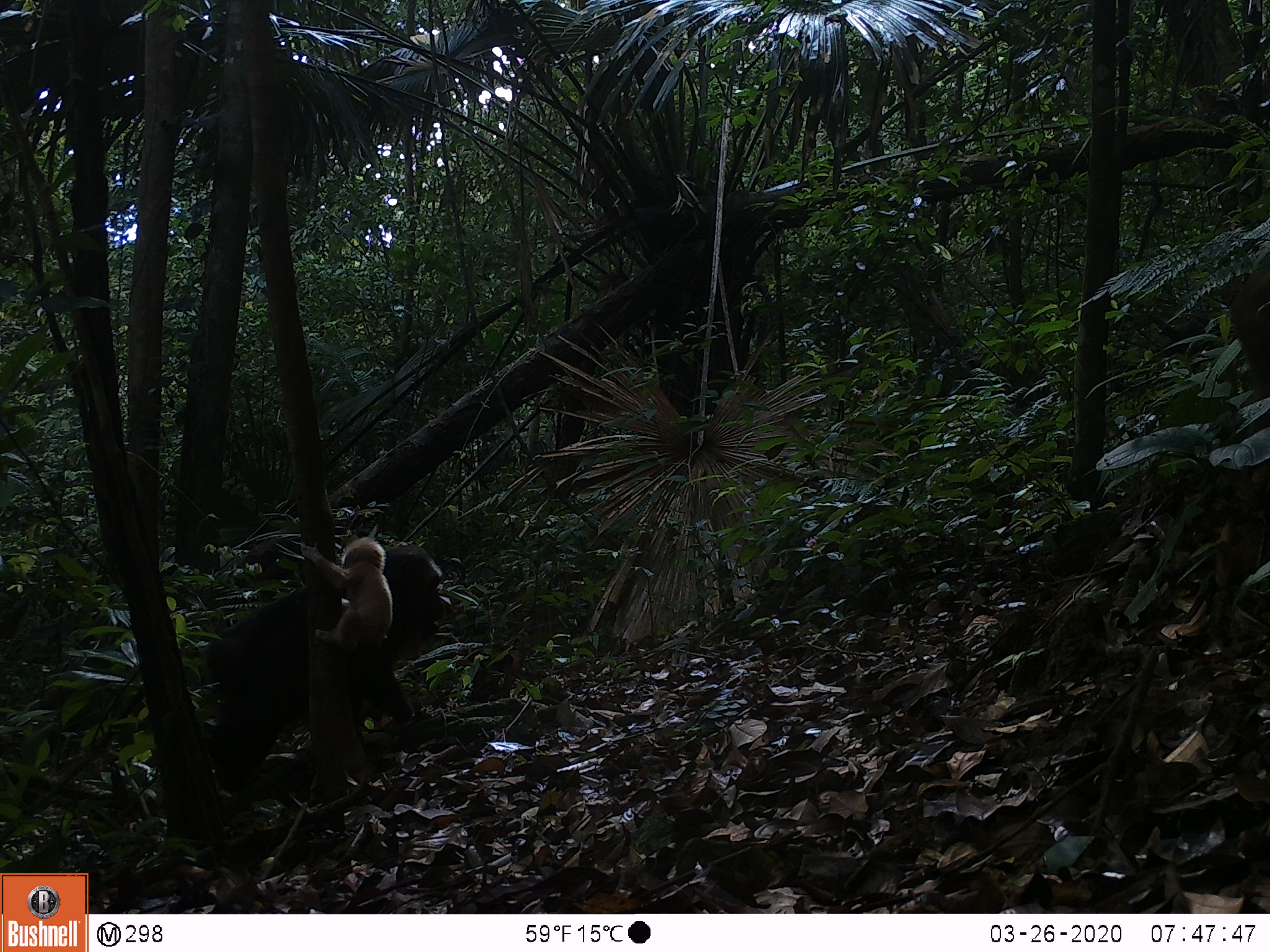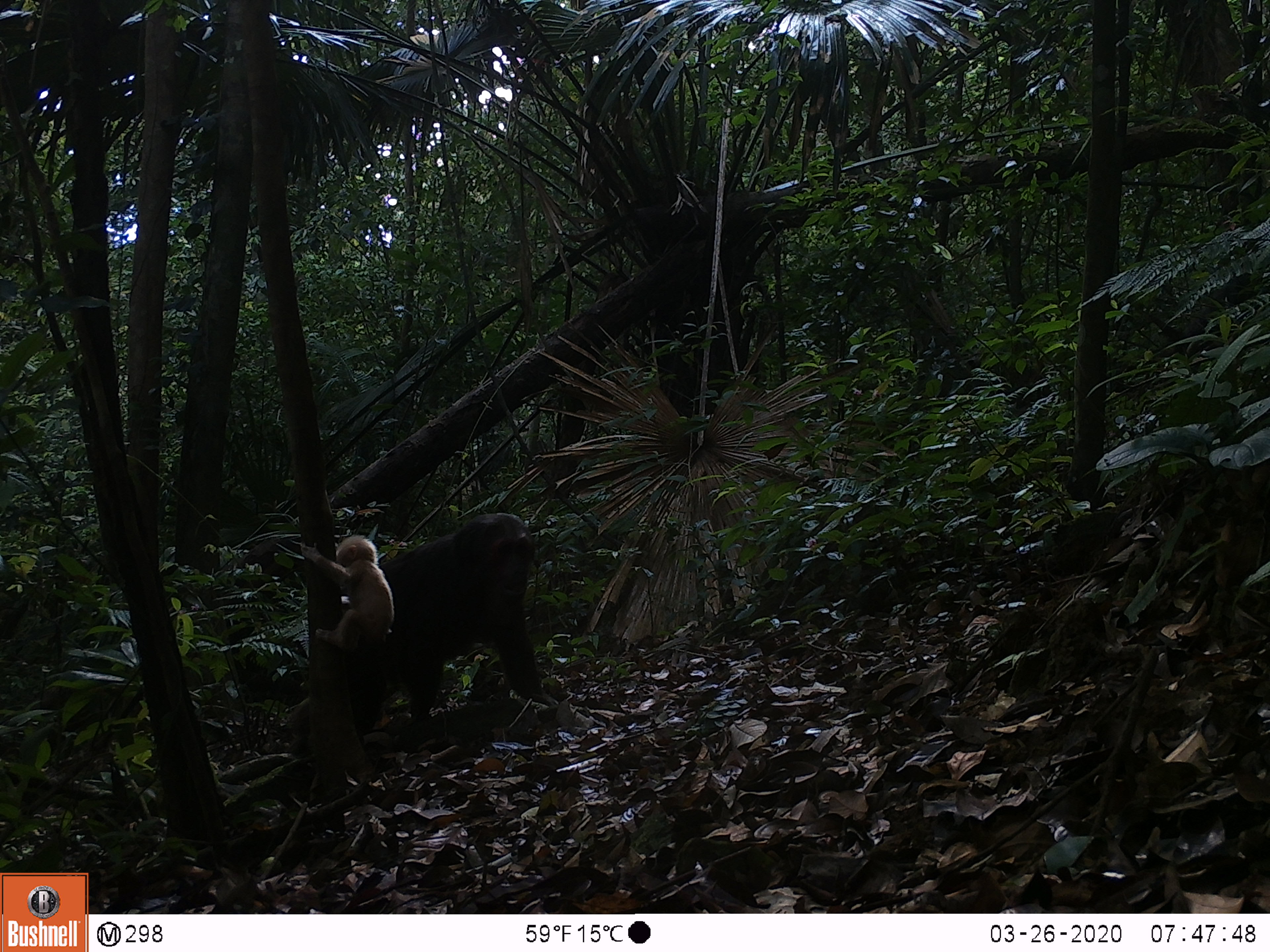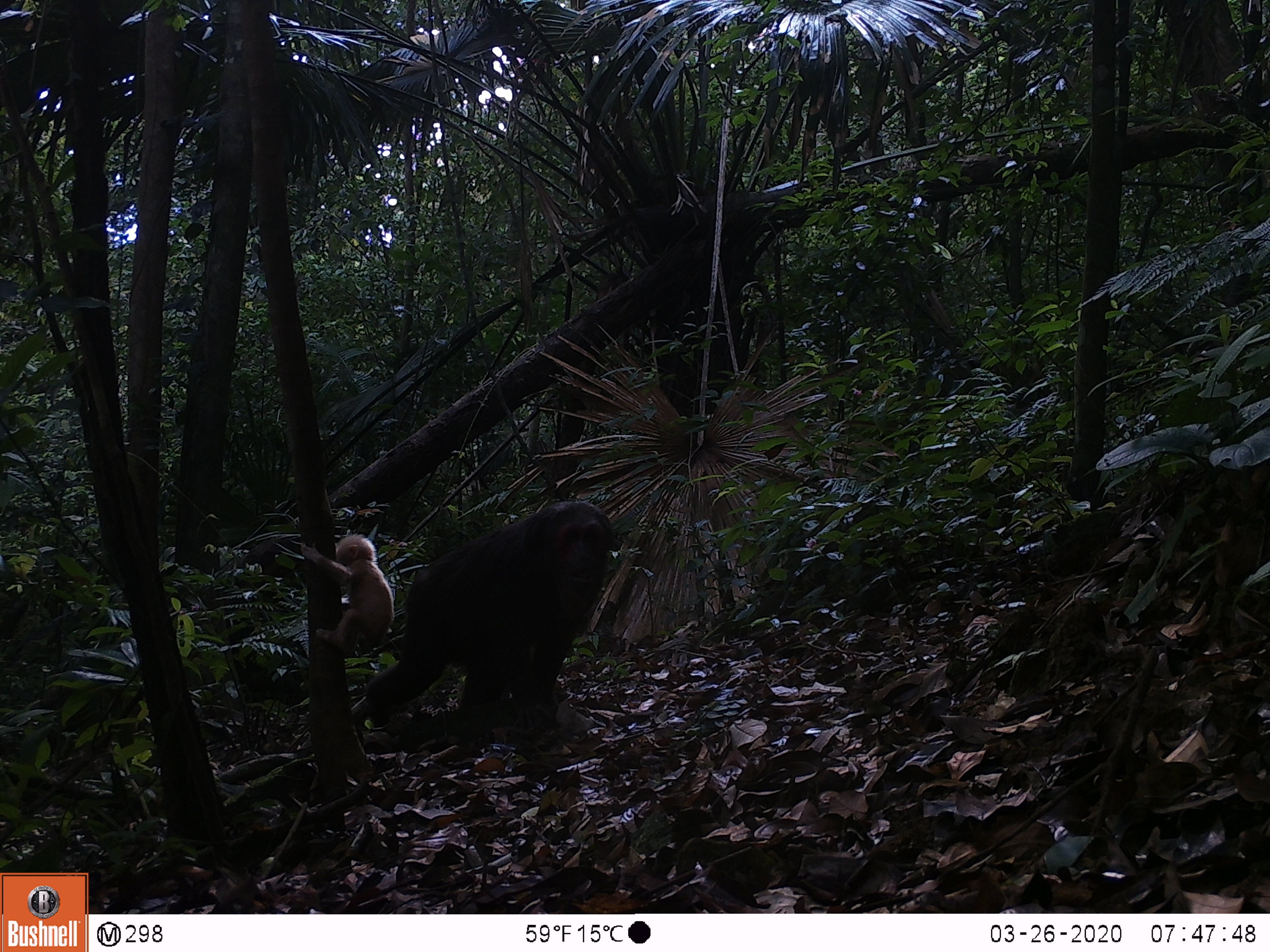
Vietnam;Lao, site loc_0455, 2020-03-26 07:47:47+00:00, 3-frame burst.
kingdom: Animalia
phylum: Chordata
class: Mammalia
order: Primates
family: Cercopithecidae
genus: Macaca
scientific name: Macaca arctoides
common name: stump-tailed macaque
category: stump tailed macaque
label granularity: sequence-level